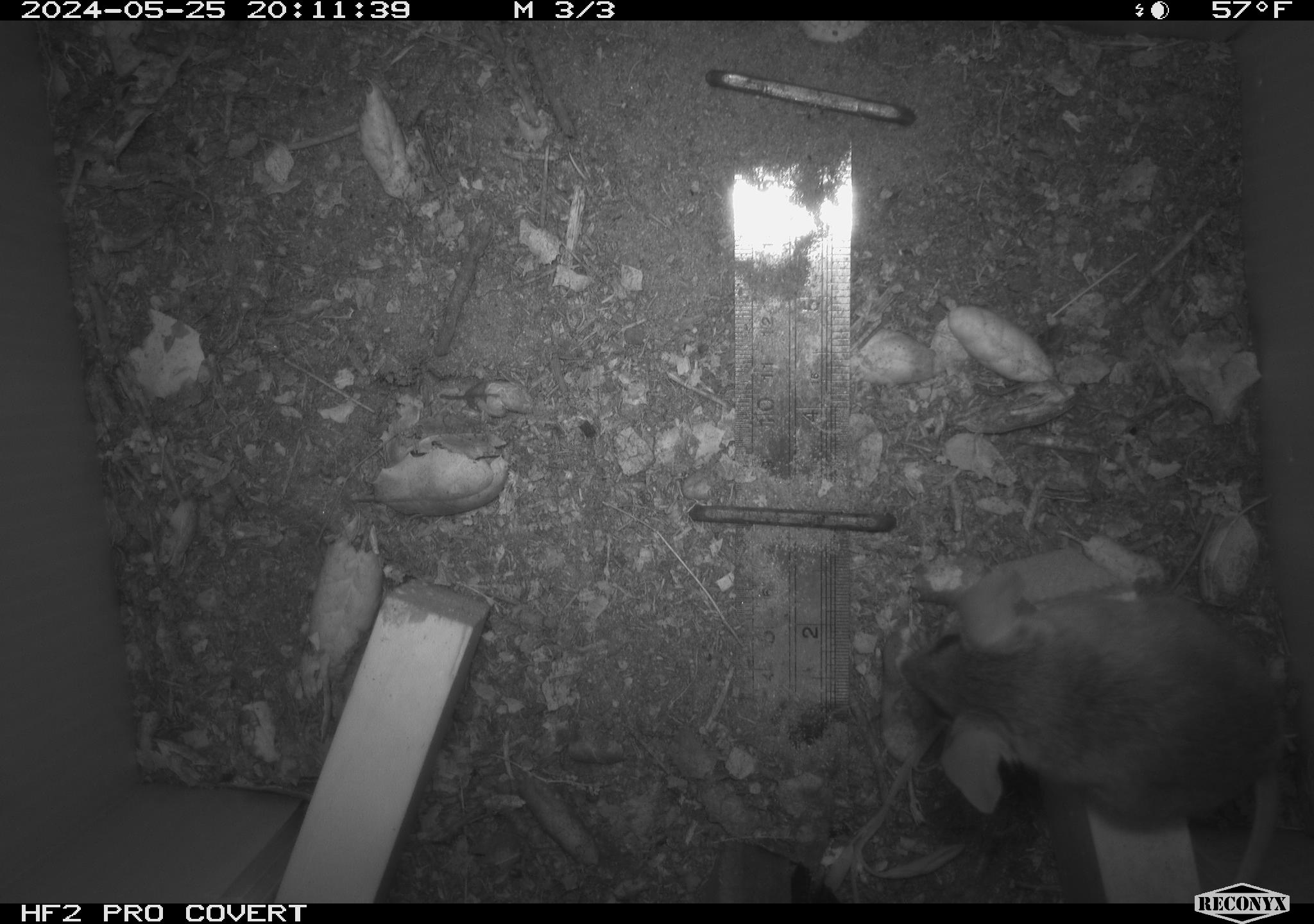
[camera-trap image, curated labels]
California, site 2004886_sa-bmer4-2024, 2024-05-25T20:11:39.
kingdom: Animalia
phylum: Chordata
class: Mammalia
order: Rodentia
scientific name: Rodentia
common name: mouse species